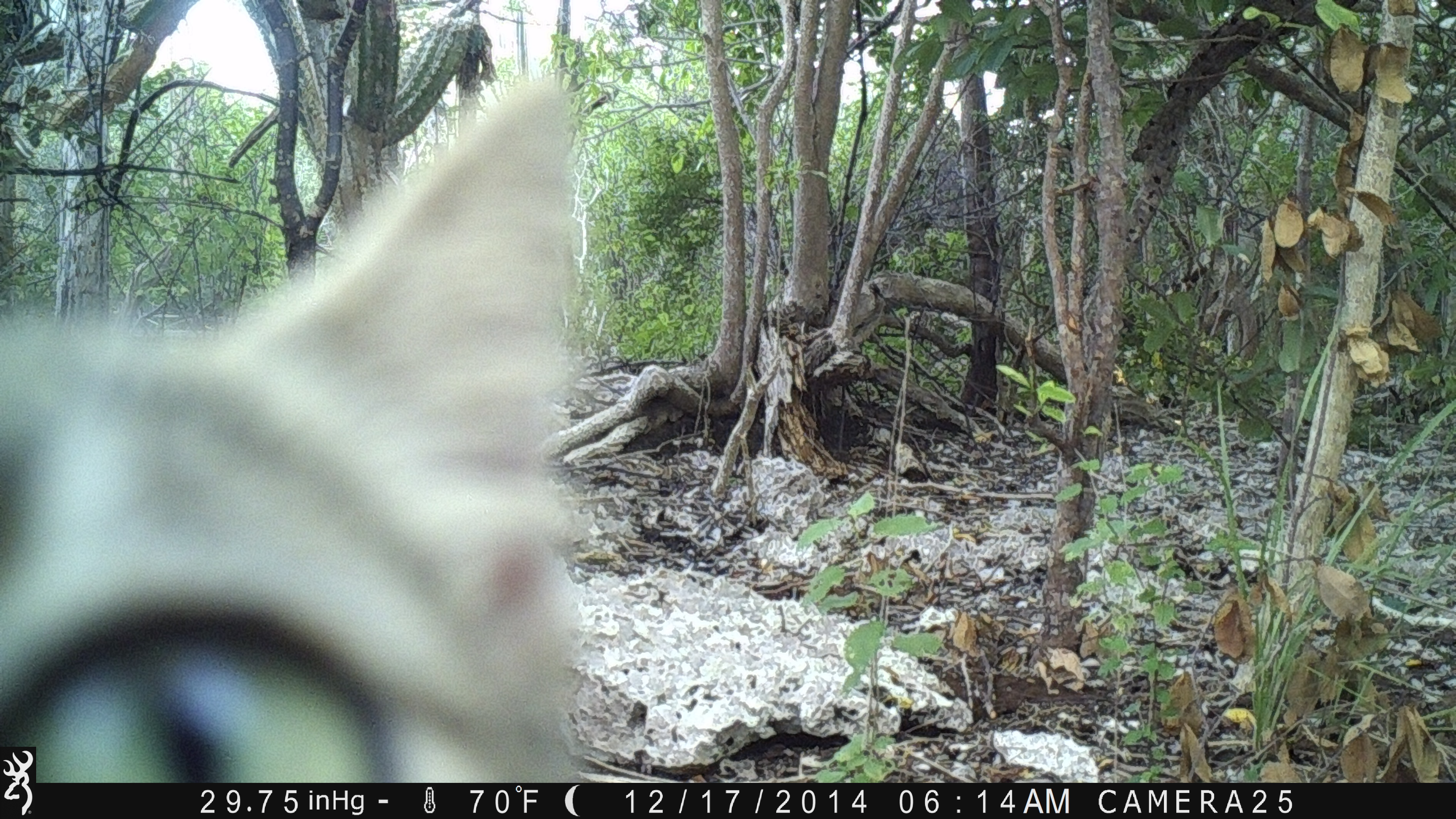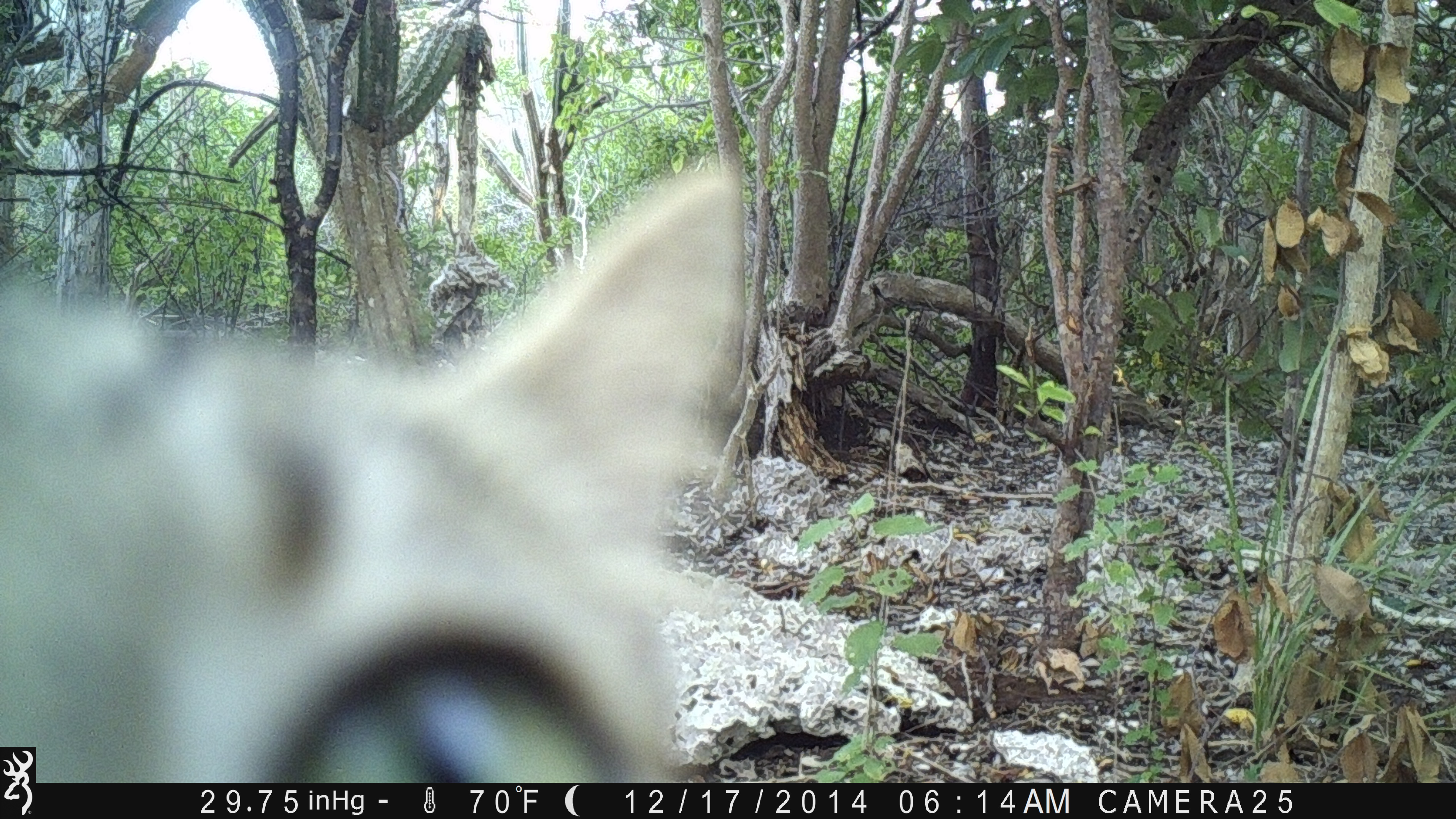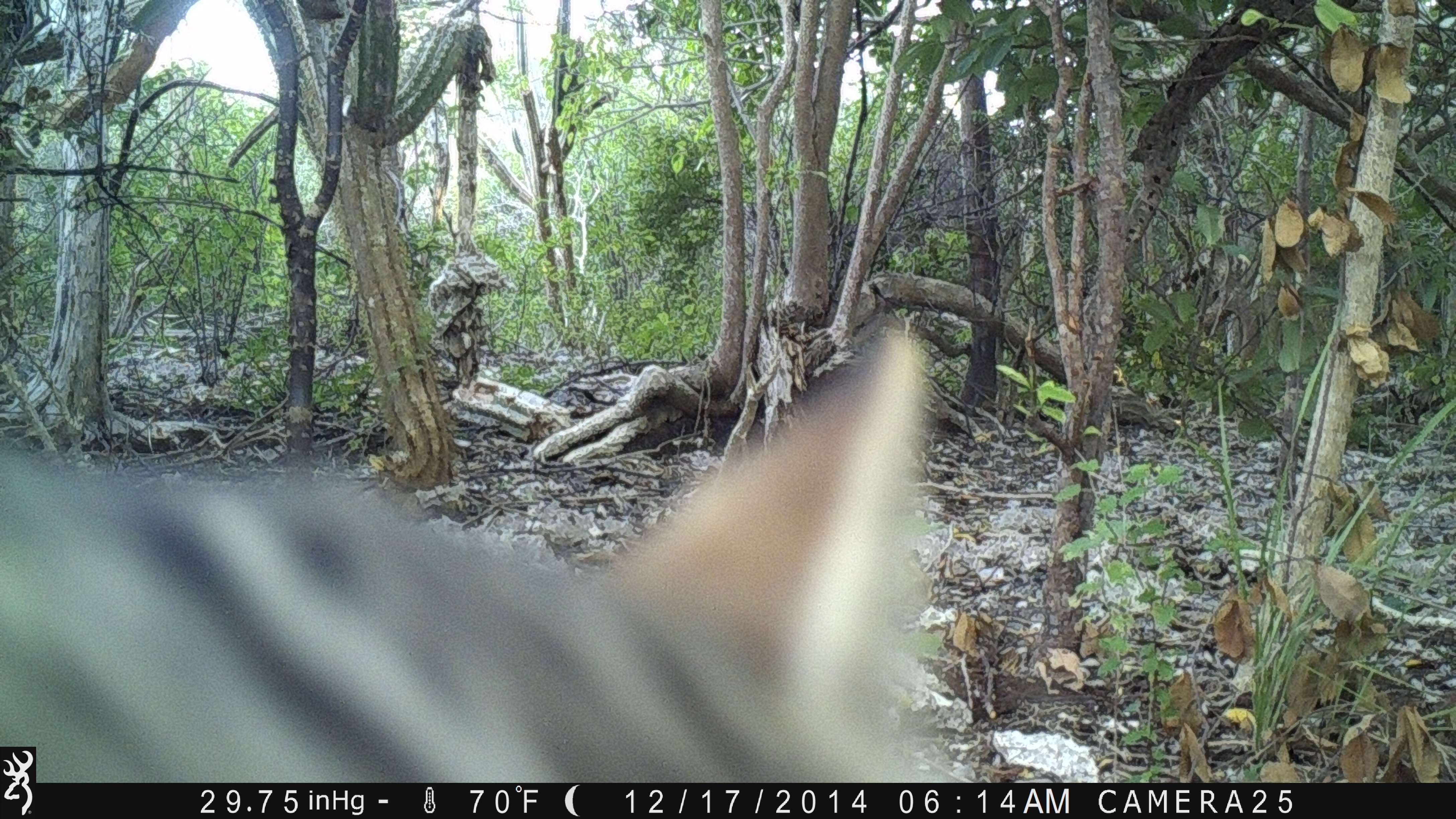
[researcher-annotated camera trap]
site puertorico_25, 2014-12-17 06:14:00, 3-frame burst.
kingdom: Animalia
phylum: Chordata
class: Mammalia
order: Carnivora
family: Felidae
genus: Felis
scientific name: Felis catus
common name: cat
Cat (Felis catus).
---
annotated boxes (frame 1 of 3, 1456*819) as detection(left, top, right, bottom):
cat: detection(0, 67, 593, 779)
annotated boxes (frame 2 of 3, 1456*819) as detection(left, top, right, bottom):
cat: detection(0, 151, 753, 789)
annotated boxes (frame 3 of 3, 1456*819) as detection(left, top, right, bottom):
cat: detection(0, 331, 956, 782)